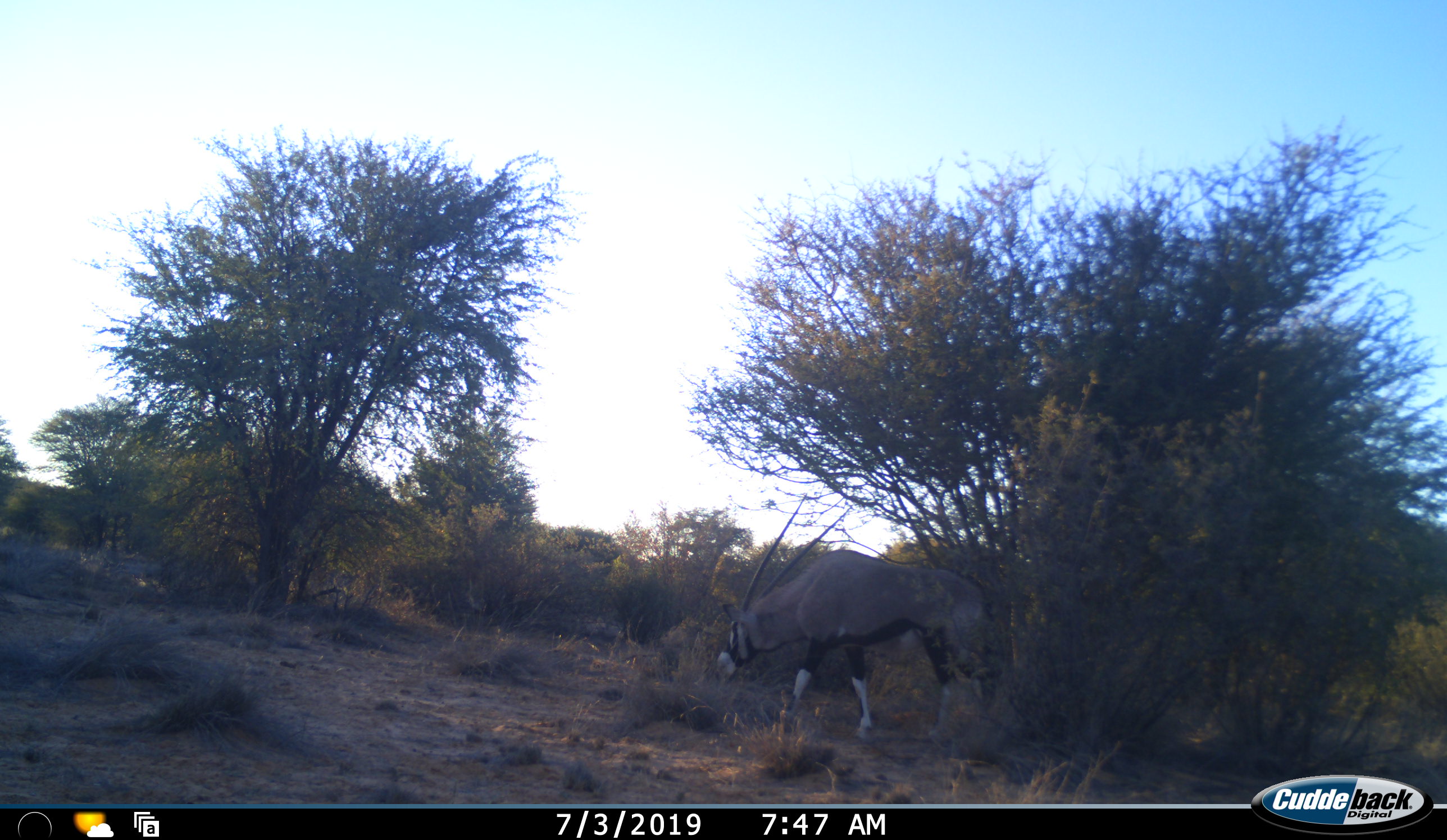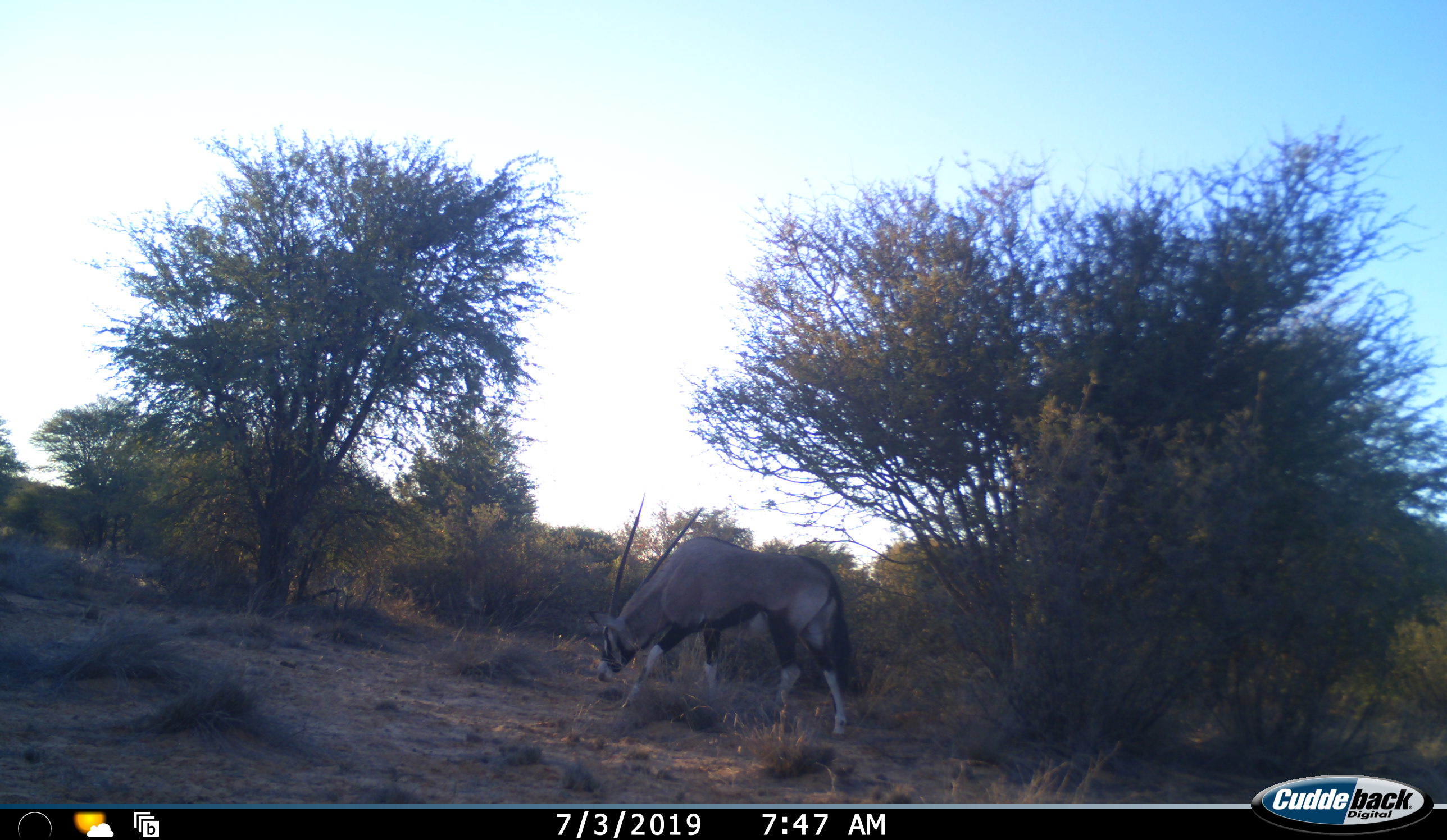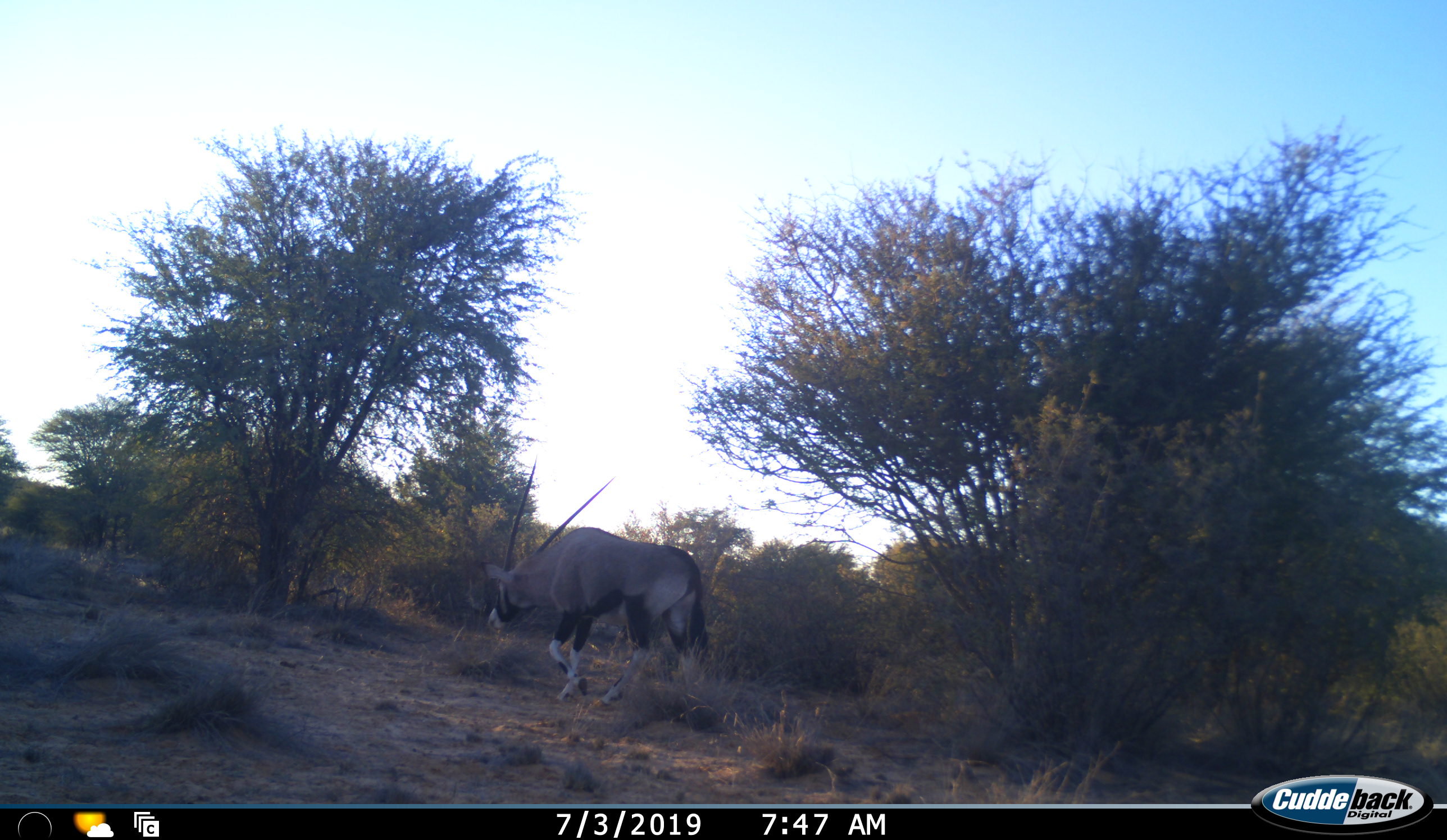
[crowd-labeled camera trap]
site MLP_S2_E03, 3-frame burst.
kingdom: Animalia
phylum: Chordata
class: Mammalia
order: Artiodactyla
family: Bovidae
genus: Oryx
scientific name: Oryx gazella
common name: gemsbok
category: oryx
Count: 1.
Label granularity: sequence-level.